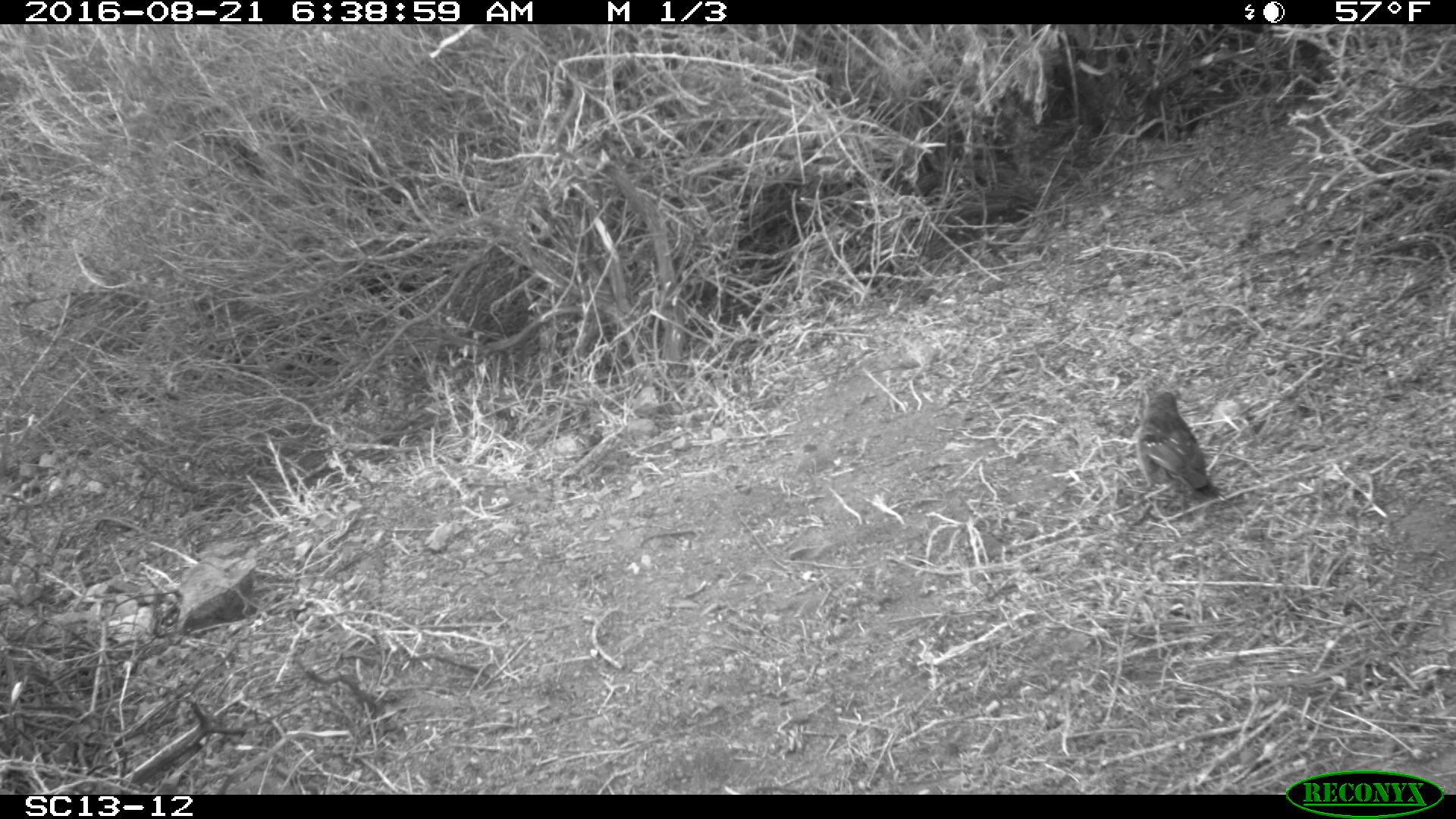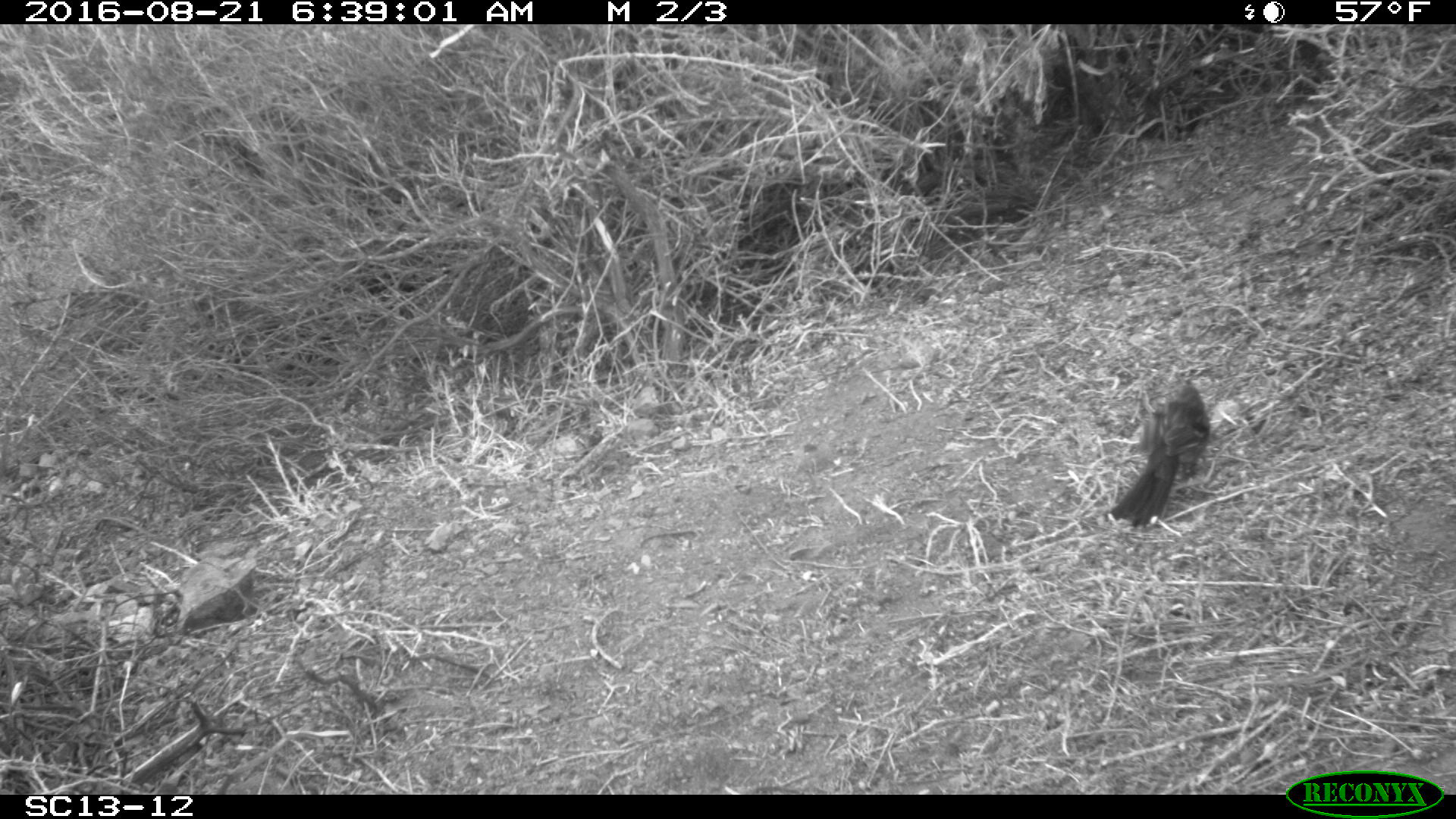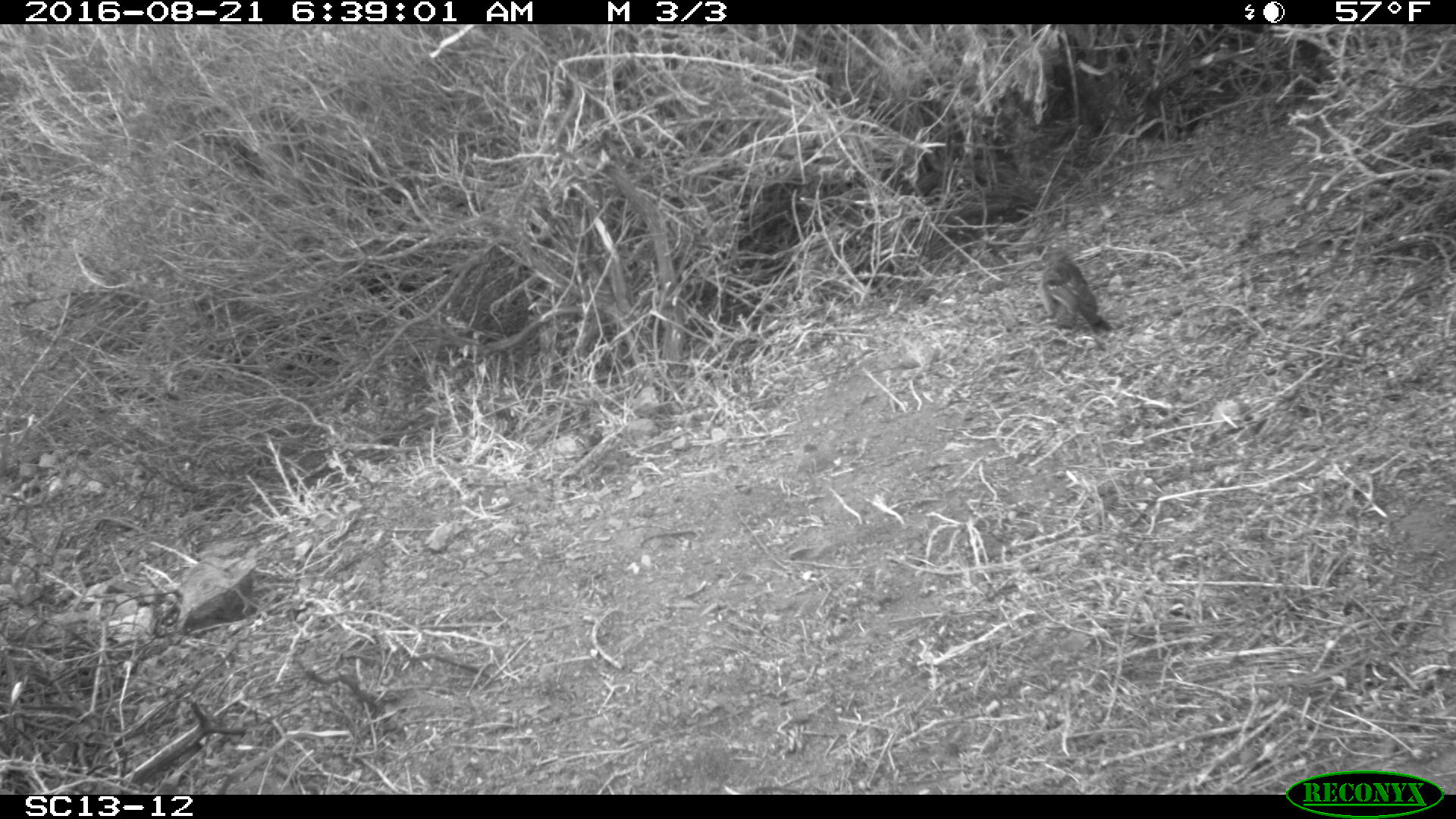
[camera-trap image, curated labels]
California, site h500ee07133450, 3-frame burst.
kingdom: Animalia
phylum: Chordata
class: Aves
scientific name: Aves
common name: bird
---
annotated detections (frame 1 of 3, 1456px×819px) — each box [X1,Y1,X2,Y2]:
bird: [1126,391,1219,526]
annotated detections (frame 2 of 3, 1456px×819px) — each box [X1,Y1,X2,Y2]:
bird: [1109,378,1209,529]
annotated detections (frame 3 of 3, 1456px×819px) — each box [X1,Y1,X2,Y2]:
bird: [1037,248,1110,333]